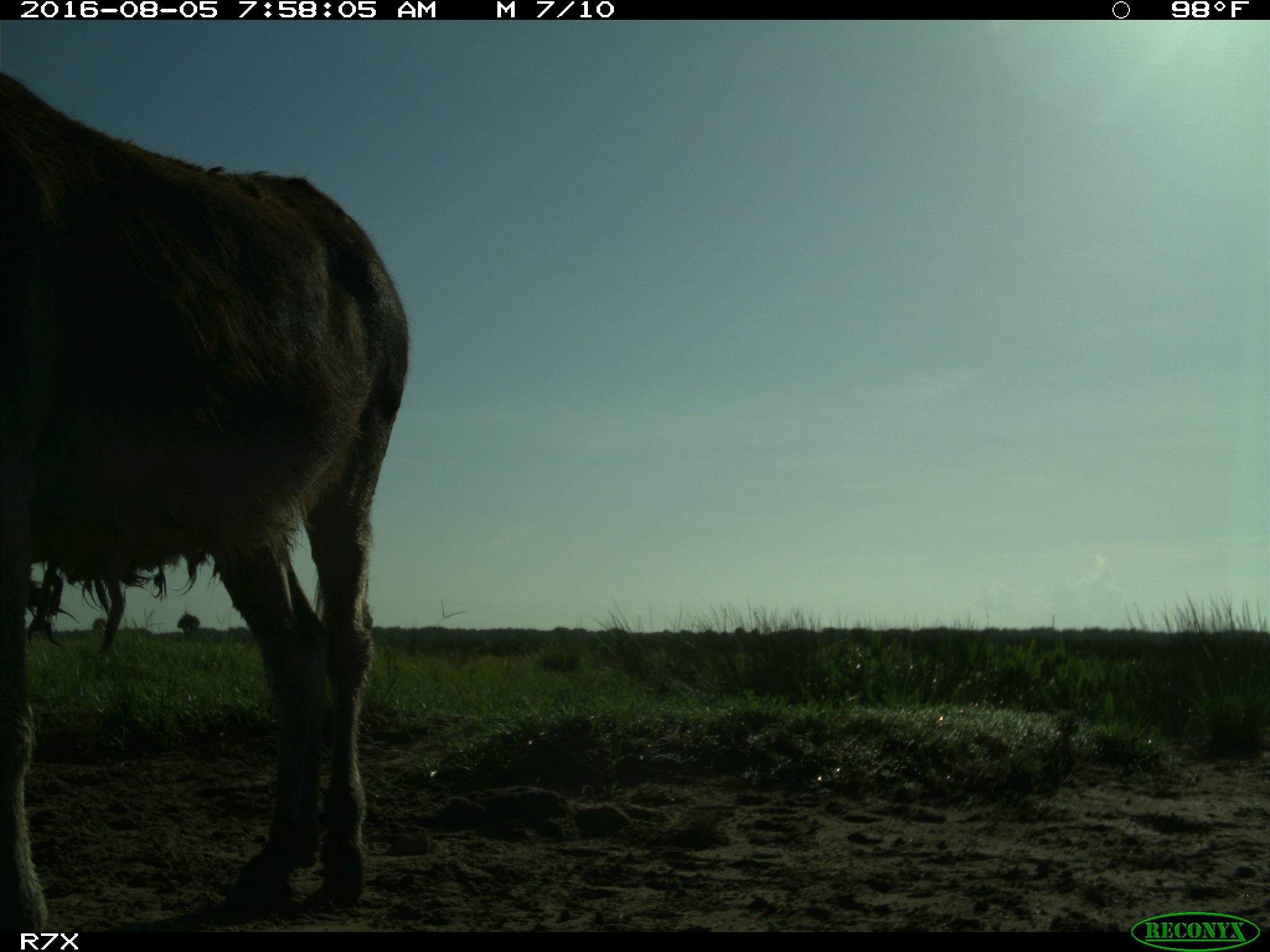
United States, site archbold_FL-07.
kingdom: Animalia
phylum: Chordata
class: Mammalia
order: Perissodactyla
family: Equidae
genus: Equus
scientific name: Equus africanus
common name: african wild ass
Equus africanus (african wild ass).